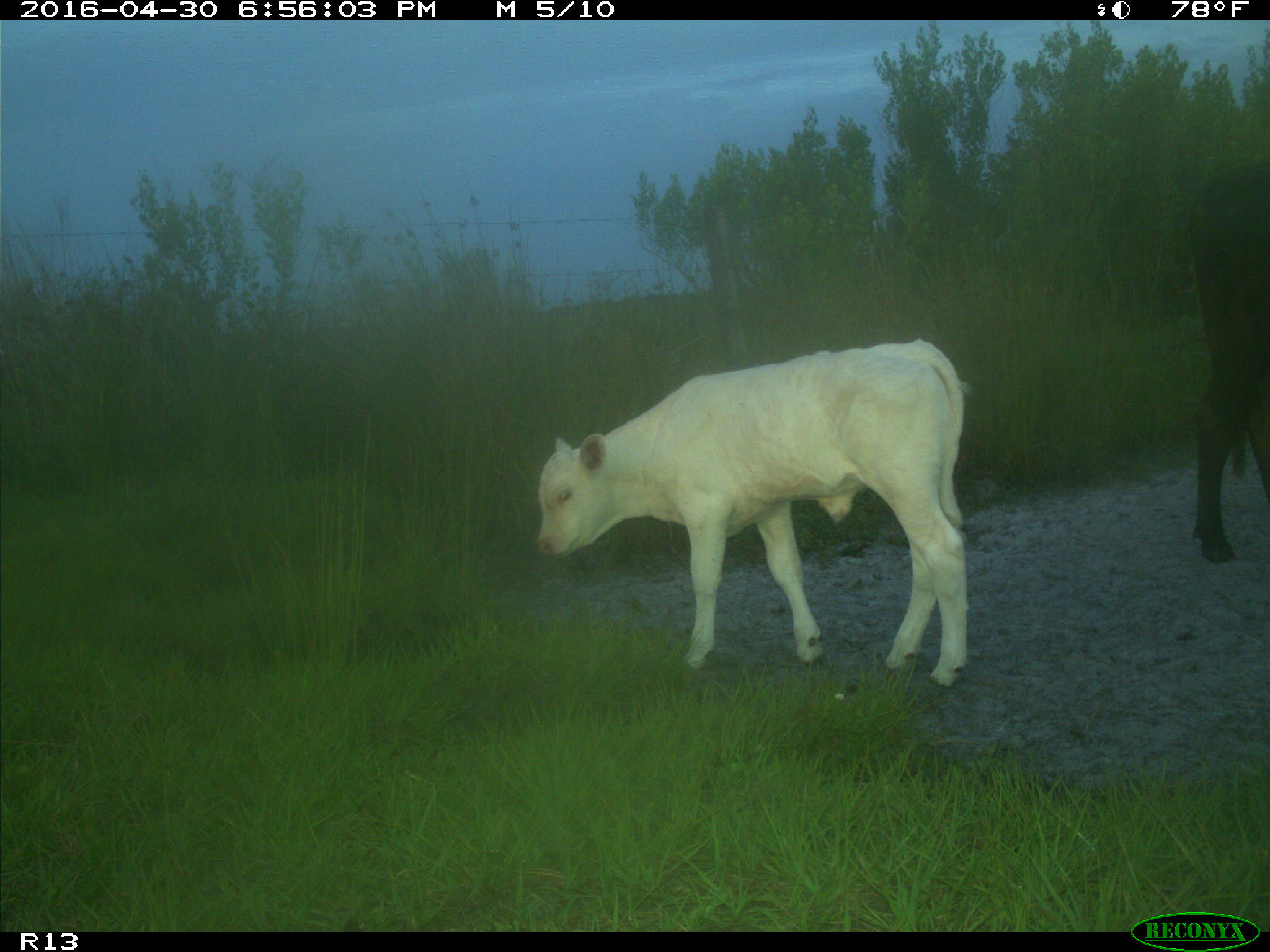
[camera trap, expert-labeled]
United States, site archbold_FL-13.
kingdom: Animalia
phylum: Chordata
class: Mammalia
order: Artiodactyla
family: Bovidae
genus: Bos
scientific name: Bos taurus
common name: domestic cow